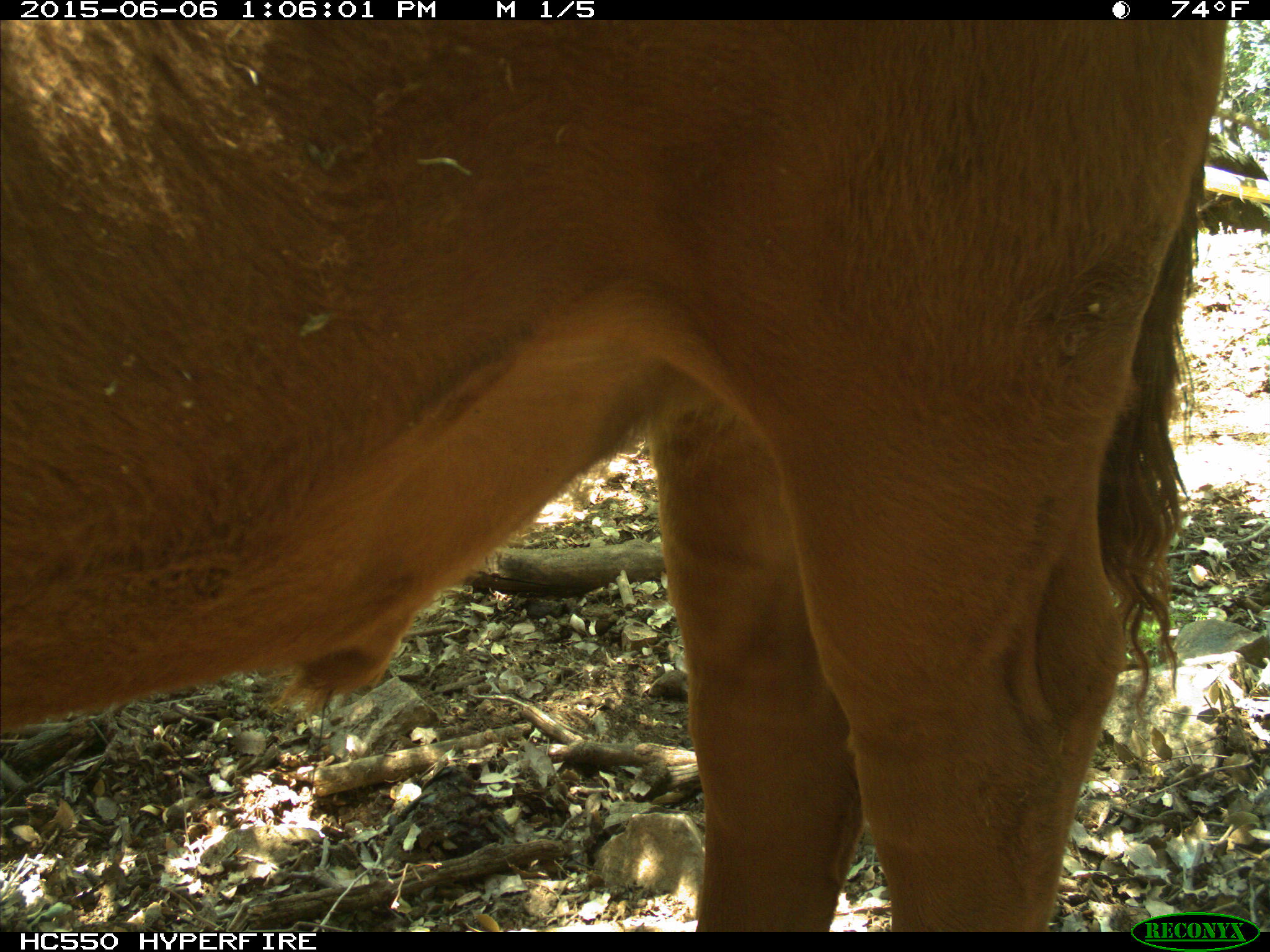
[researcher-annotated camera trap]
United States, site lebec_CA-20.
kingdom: Animalia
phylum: Chordata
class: Mammalia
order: Artiodactyla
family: Bovidae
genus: Bos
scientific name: Bos taurus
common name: domestic cow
Bos taurus (domestic cow).